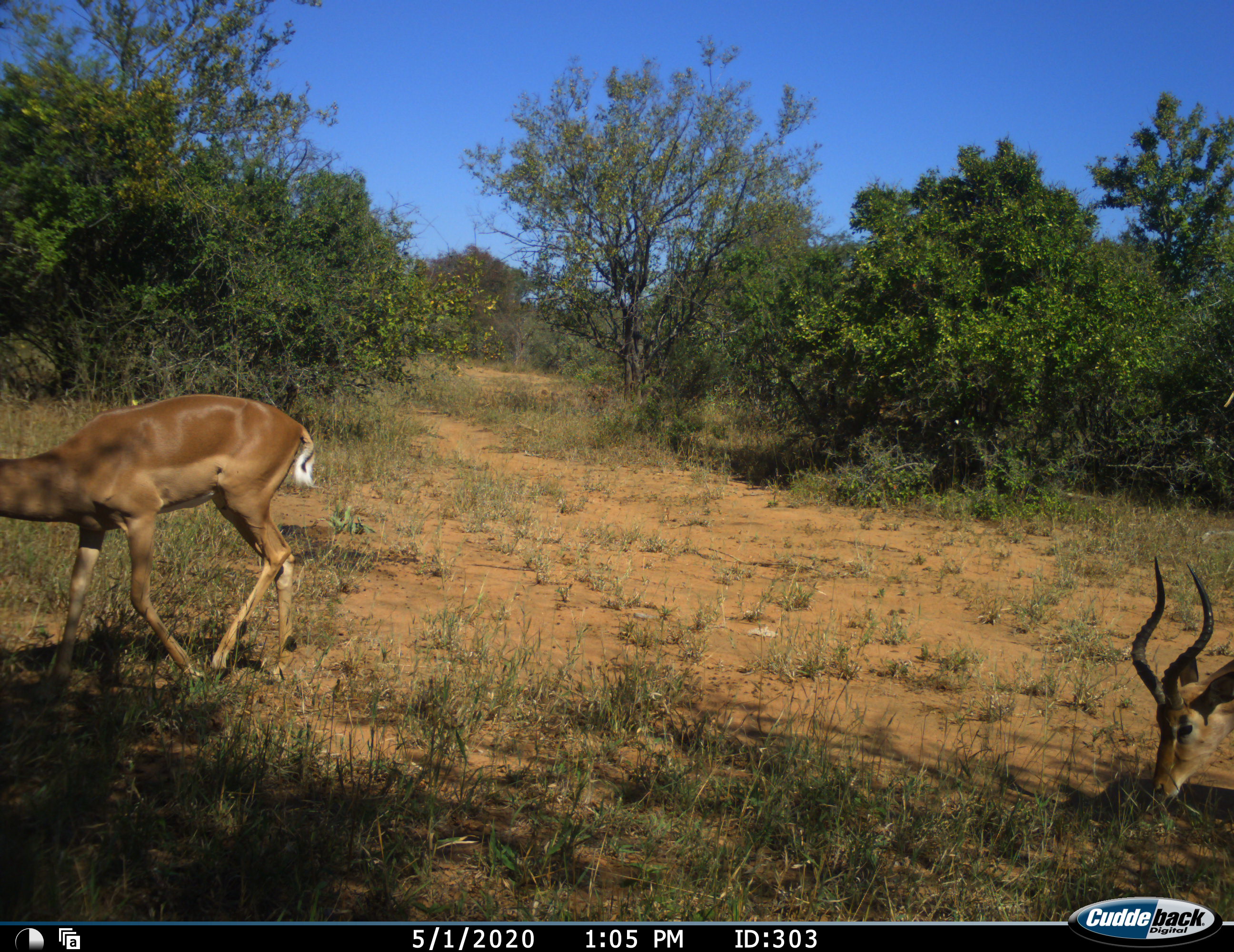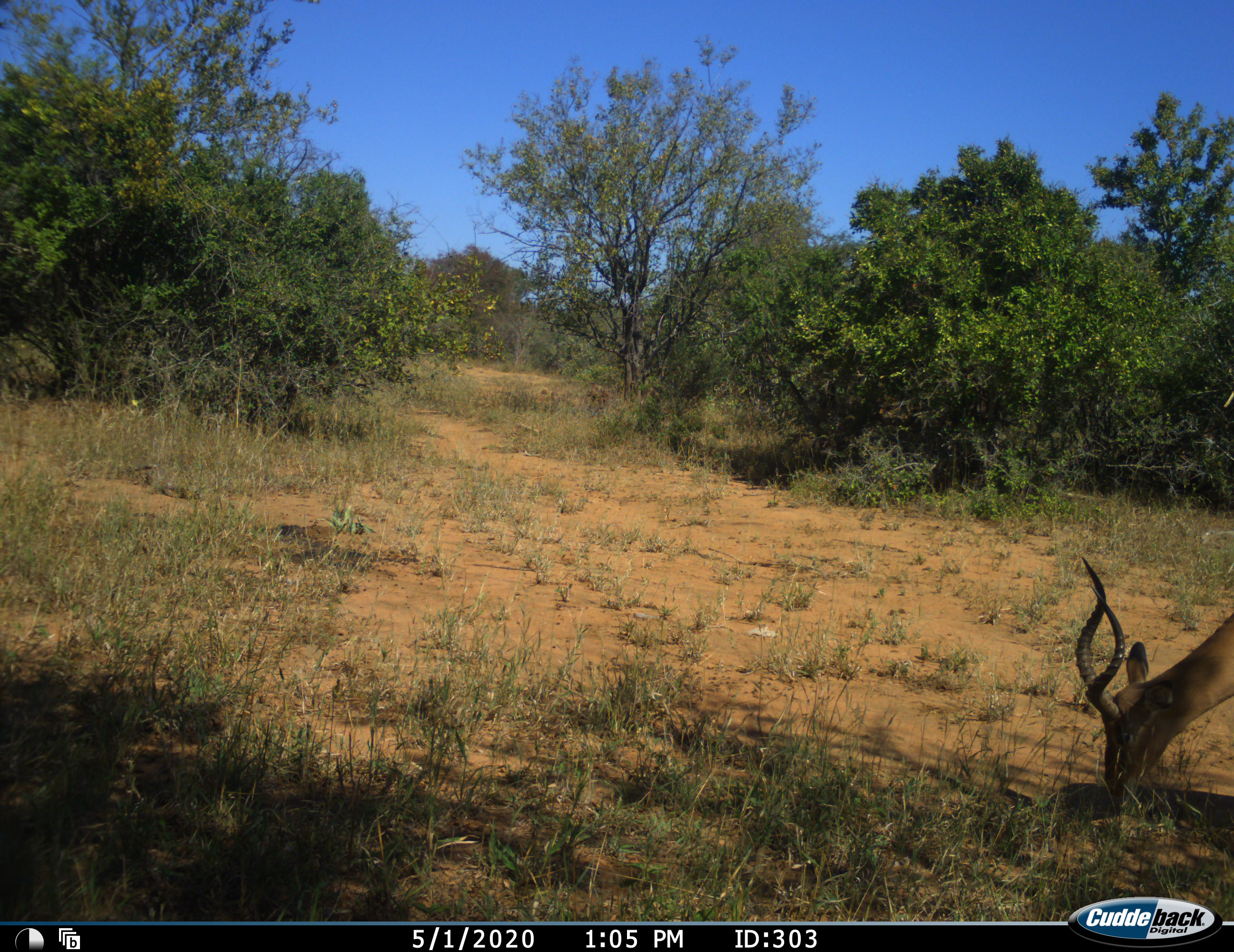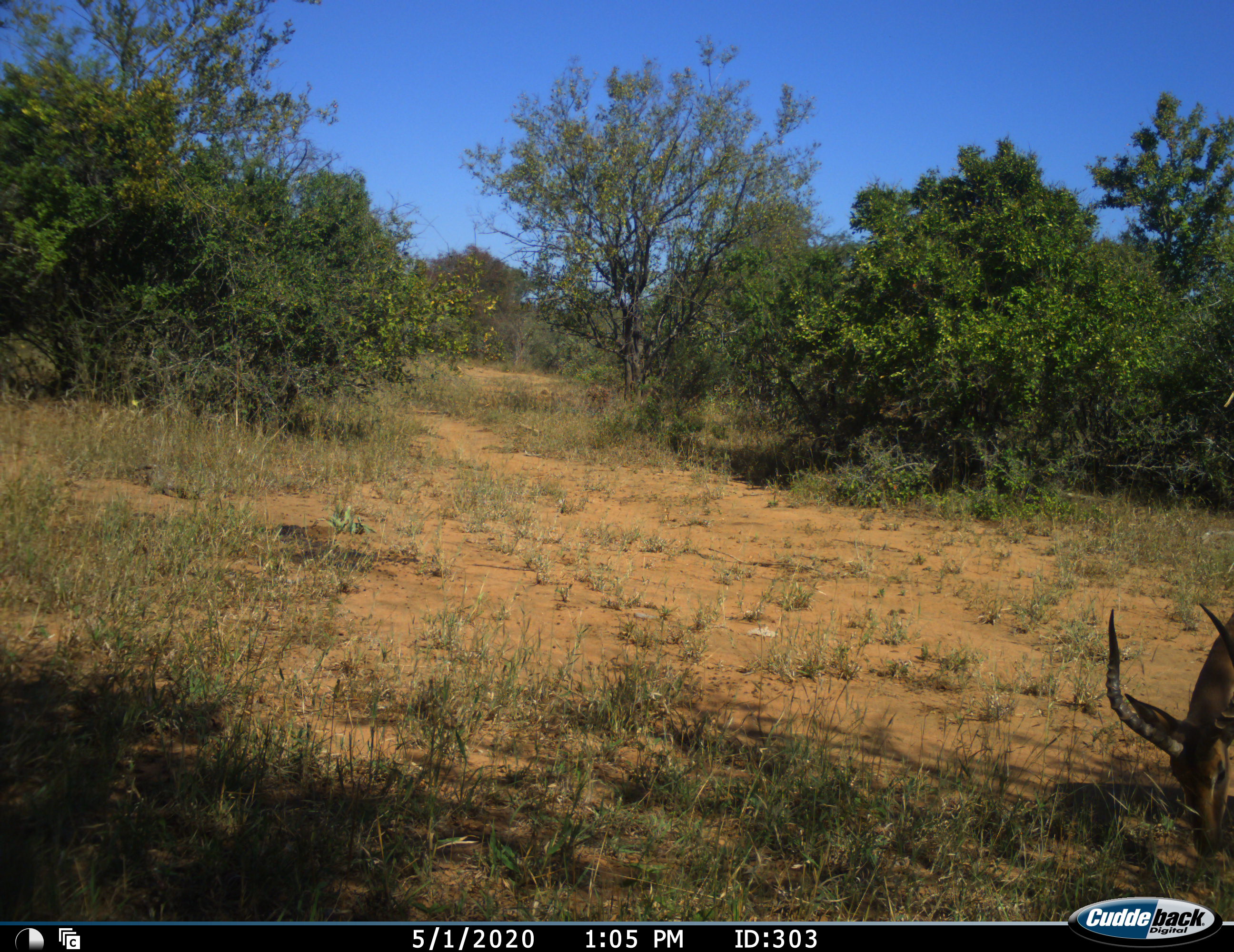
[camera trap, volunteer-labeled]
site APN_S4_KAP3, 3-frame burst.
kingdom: Animalia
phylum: Chordata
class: Mammalia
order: Artiodactyla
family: Bovidae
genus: Aepyceros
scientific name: Aepyceros melampus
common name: impala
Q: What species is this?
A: Impala (Aepyceros melampus).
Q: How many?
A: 2.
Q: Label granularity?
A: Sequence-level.